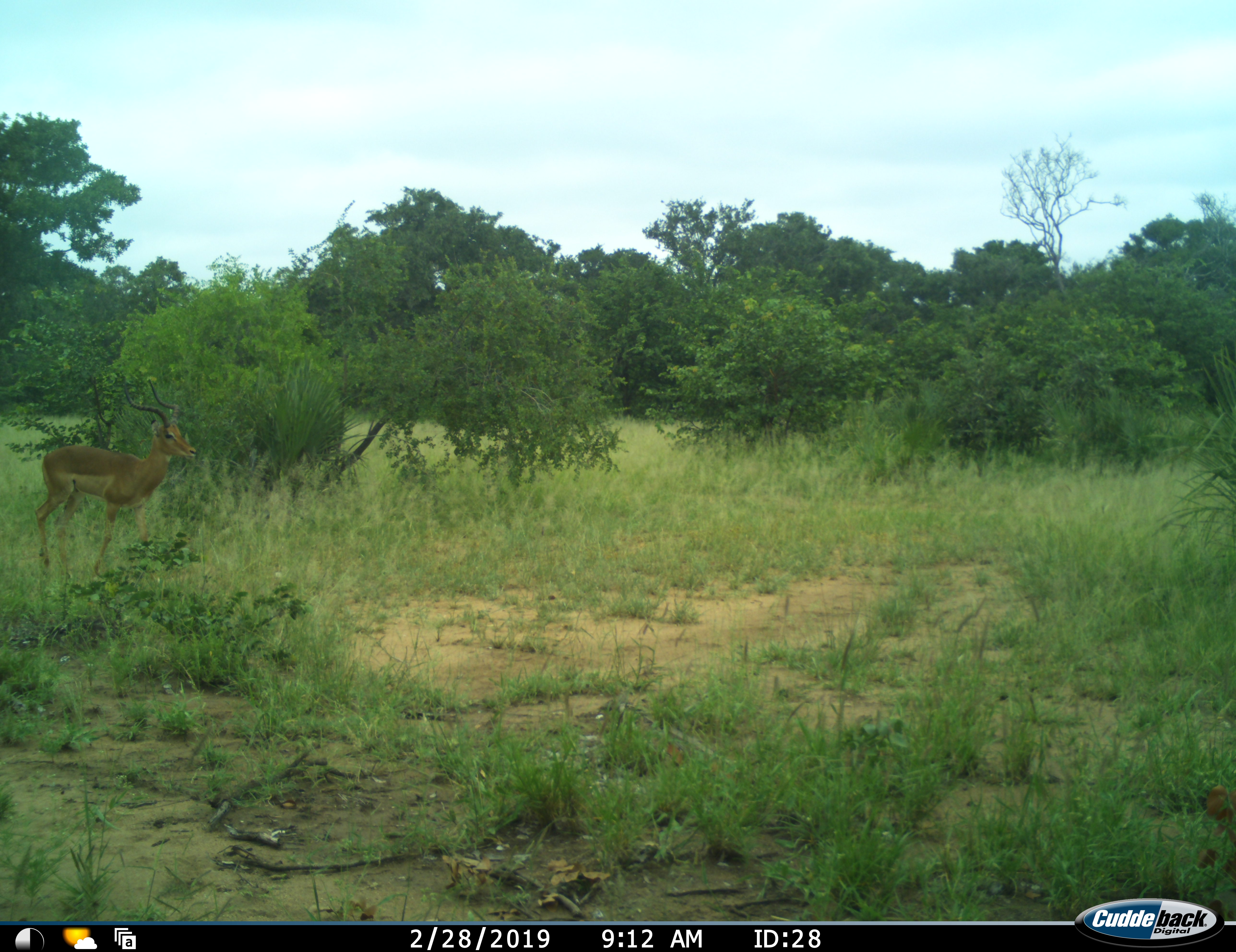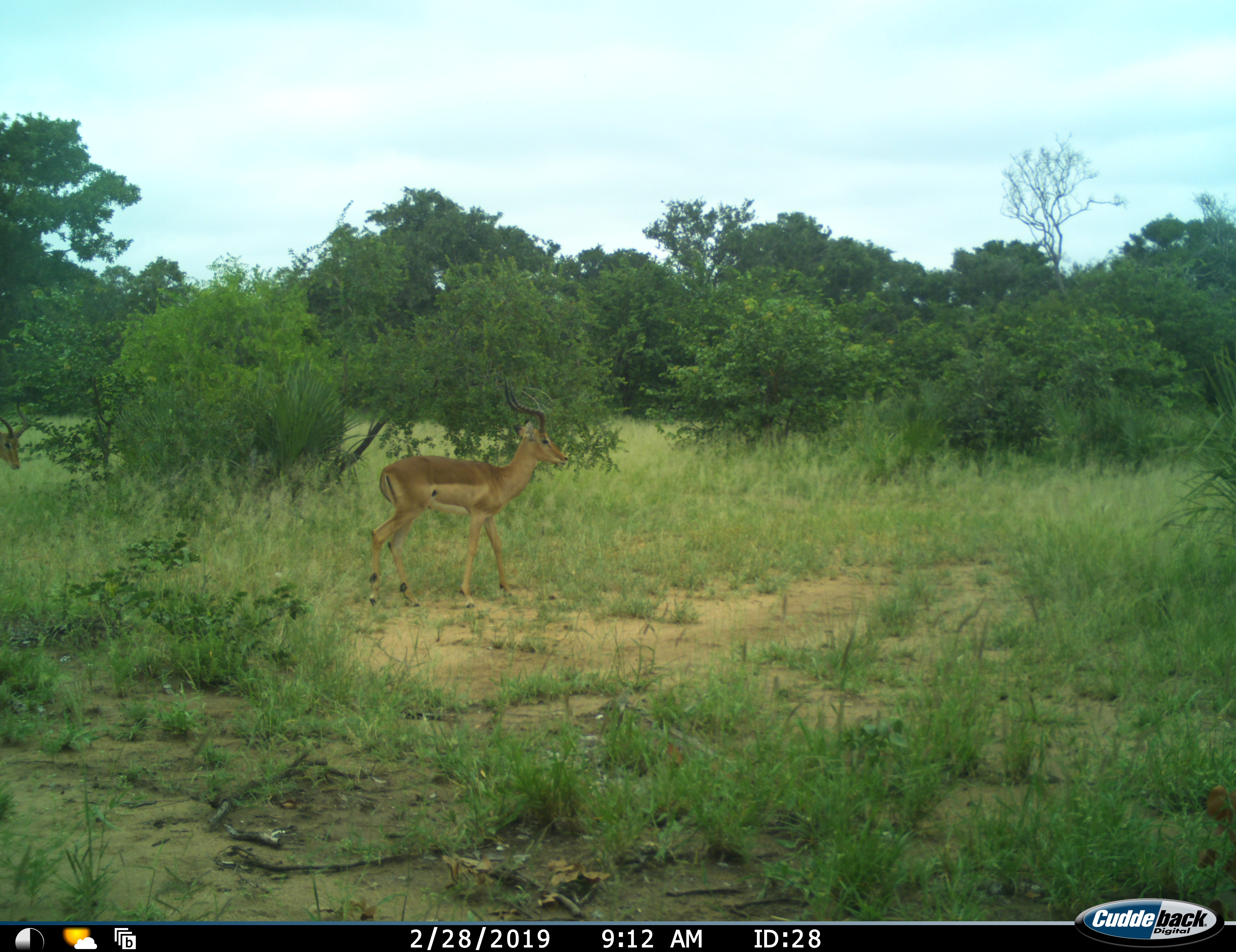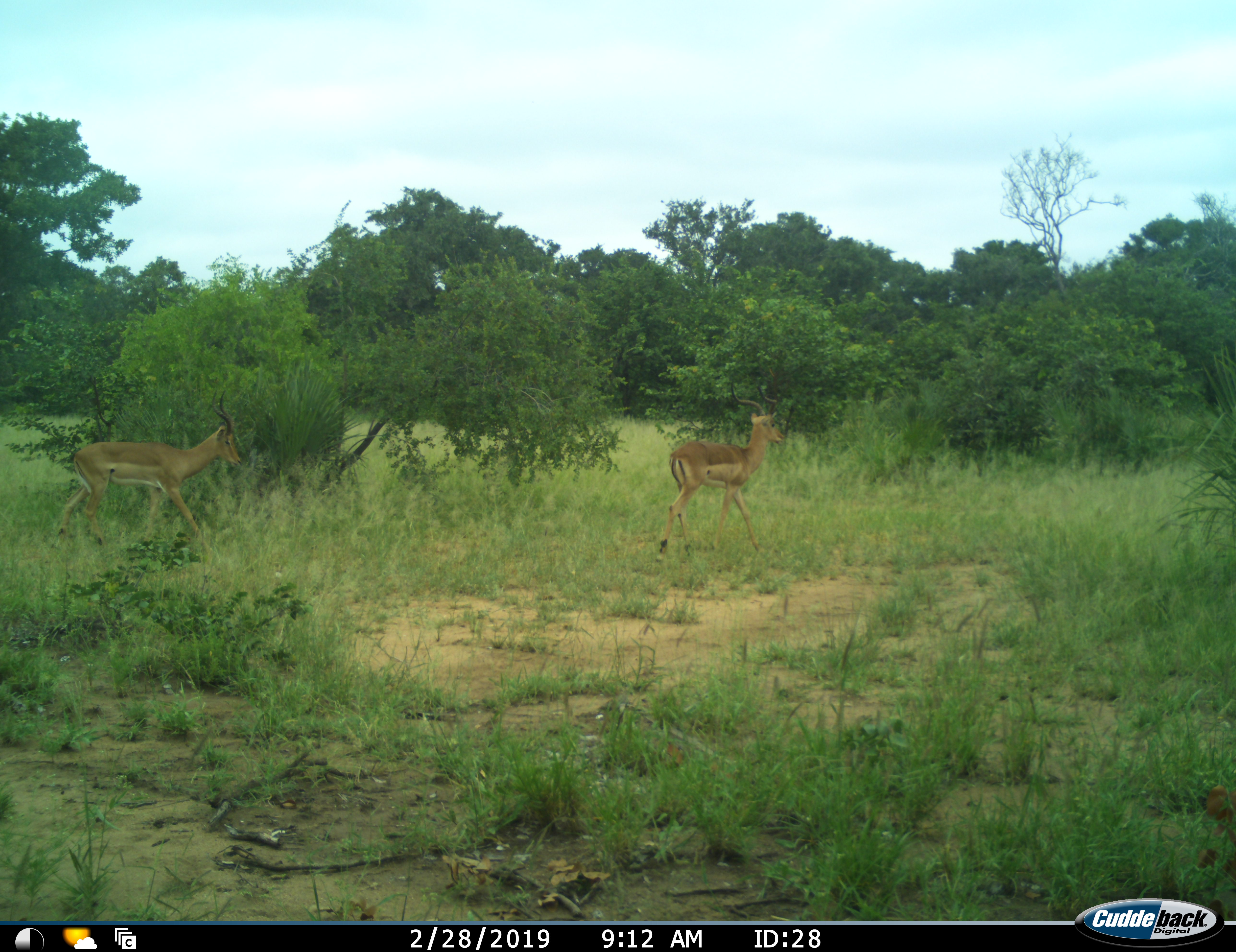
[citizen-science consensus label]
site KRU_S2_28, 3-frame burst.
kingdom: Animalia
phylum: Chordata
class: Mammalia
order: Artiodactyla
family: Bovidae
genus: Aepyceros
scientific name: Aepyceros melampus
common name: impala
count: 2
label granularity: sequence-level